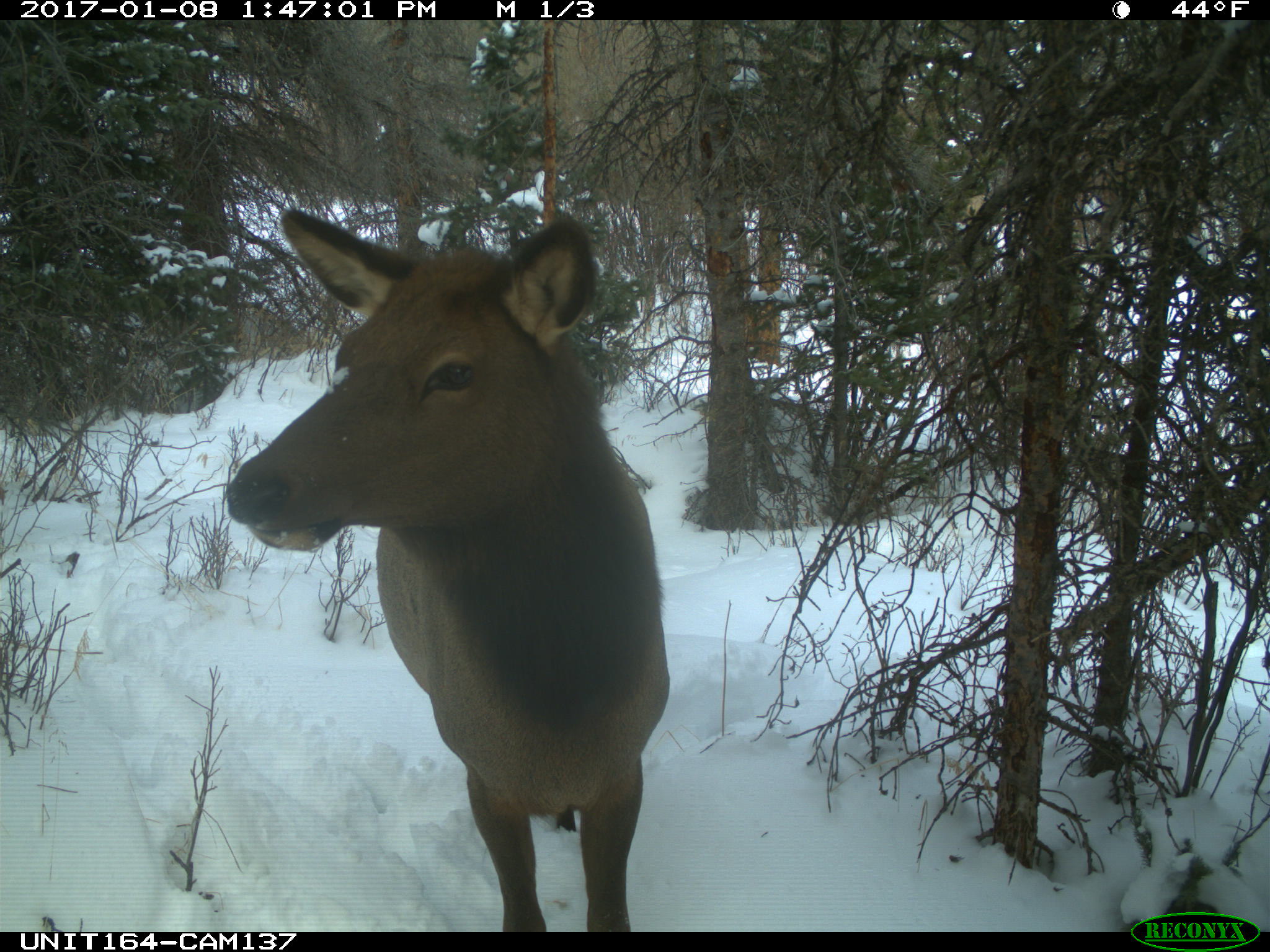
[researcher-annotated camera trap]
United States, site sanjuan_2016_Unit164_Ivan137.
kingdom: Animalia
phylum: Chordata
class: Mammalia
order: Artiodactyla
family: Cervidae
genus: Cervus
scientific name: Cervus elaphus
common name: red deer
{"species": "Cervus elaphus (red deer)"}